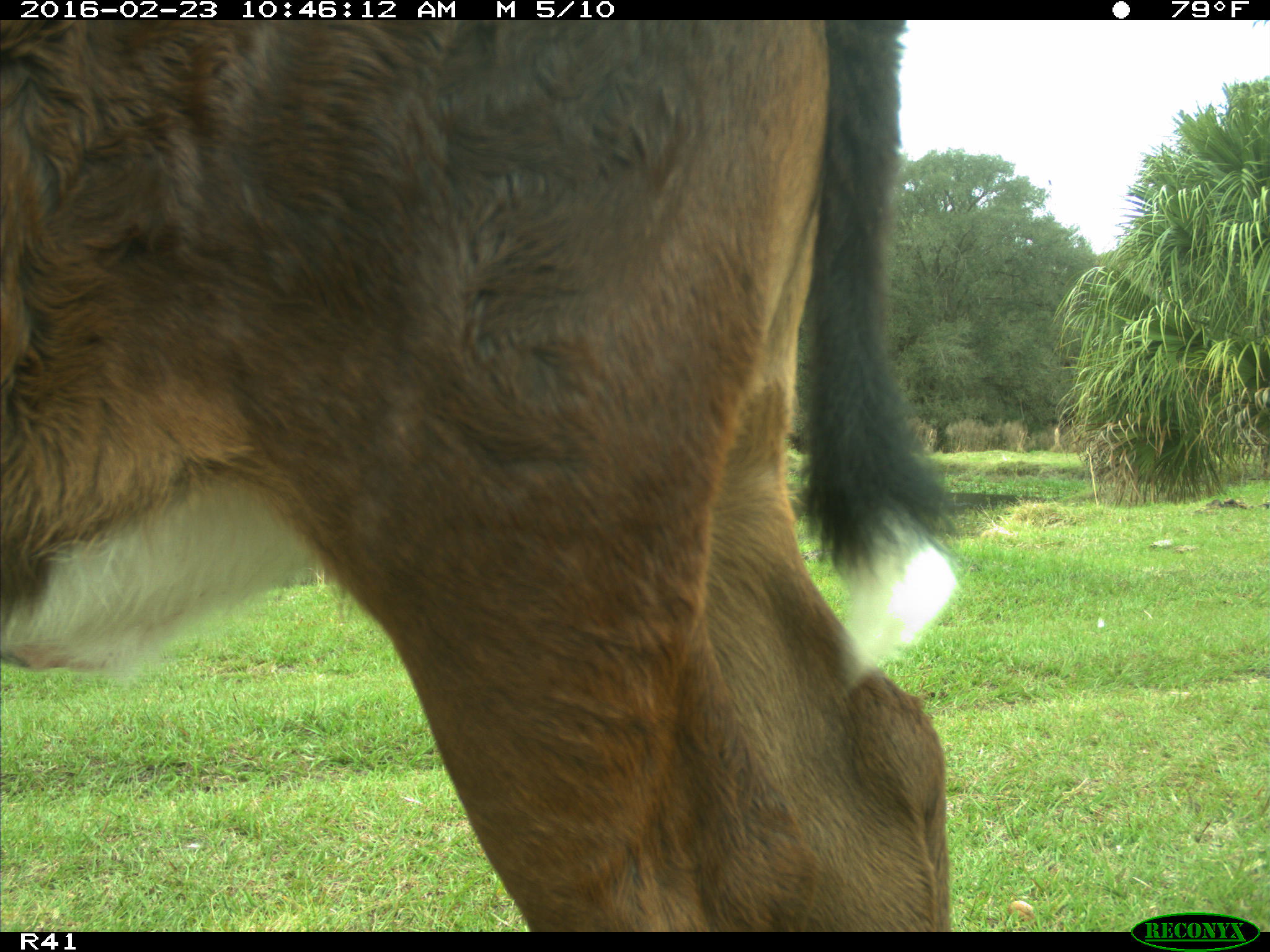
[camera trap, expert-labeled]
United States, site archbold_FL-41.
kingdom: Animalia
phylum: Chordata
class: Mammalia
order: Artiodactyla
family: Bovidae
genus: Bos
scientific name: Bos taurus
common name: domestic cow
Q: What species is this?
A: Bos taurus (domestic cow).